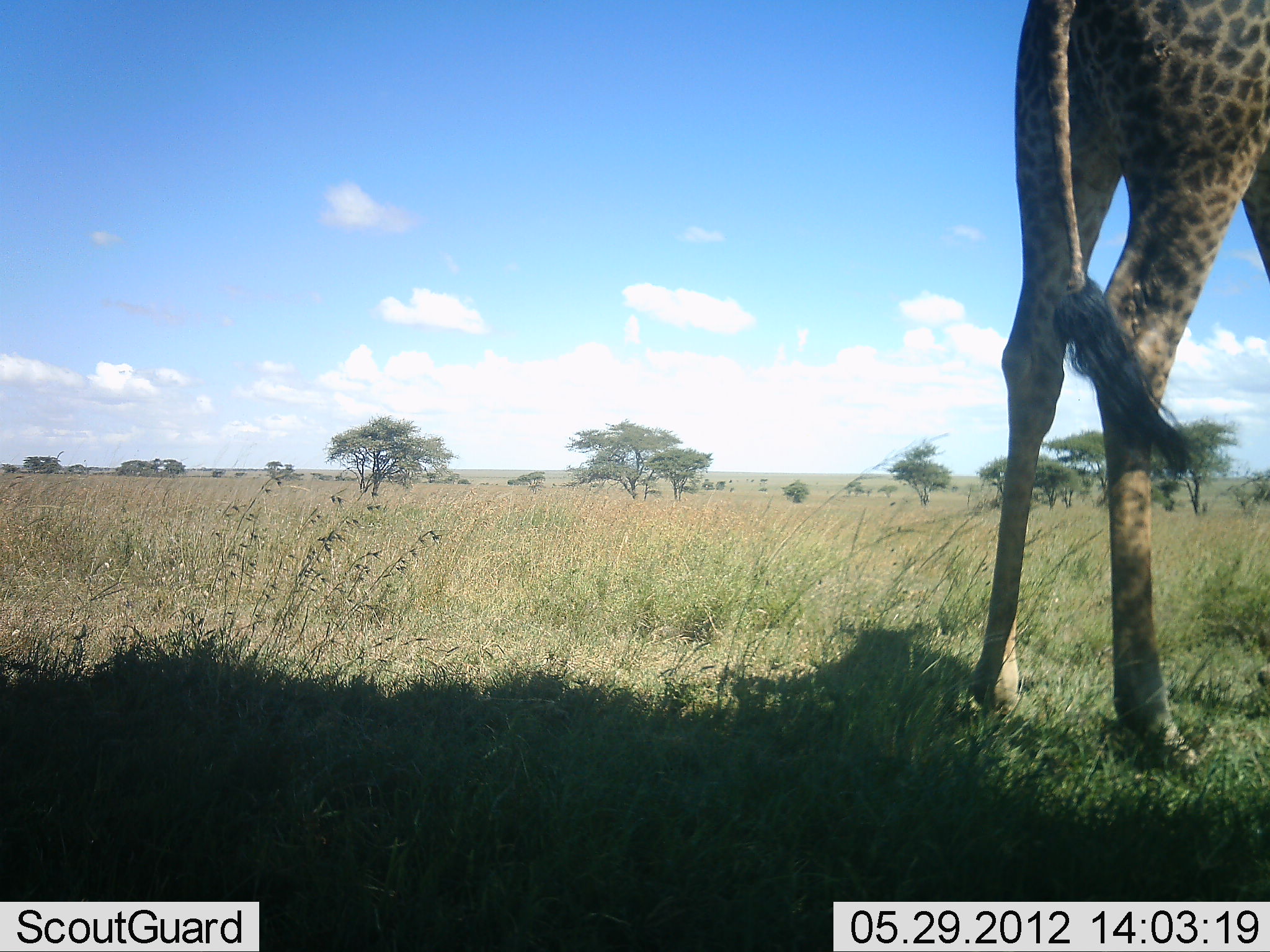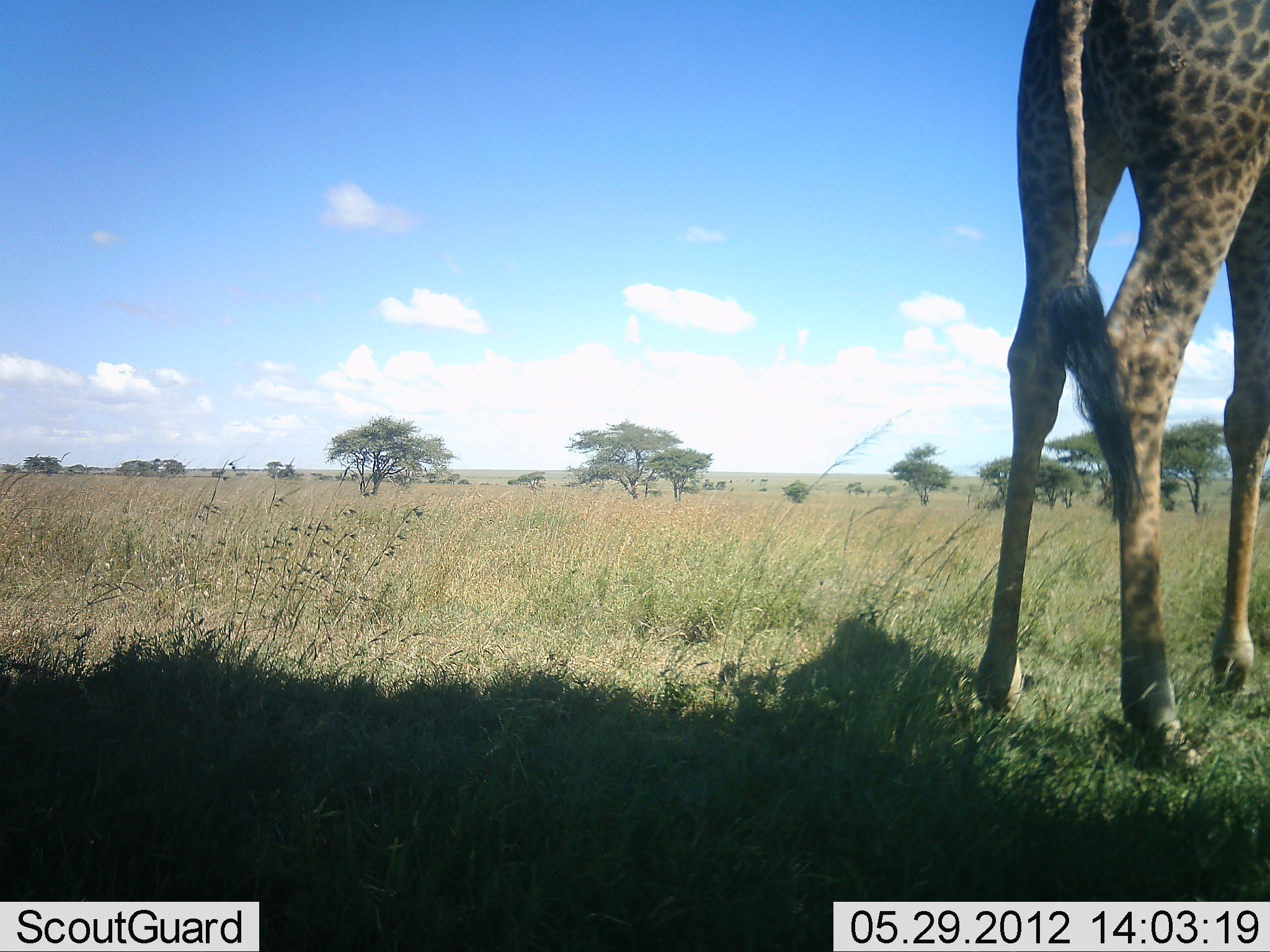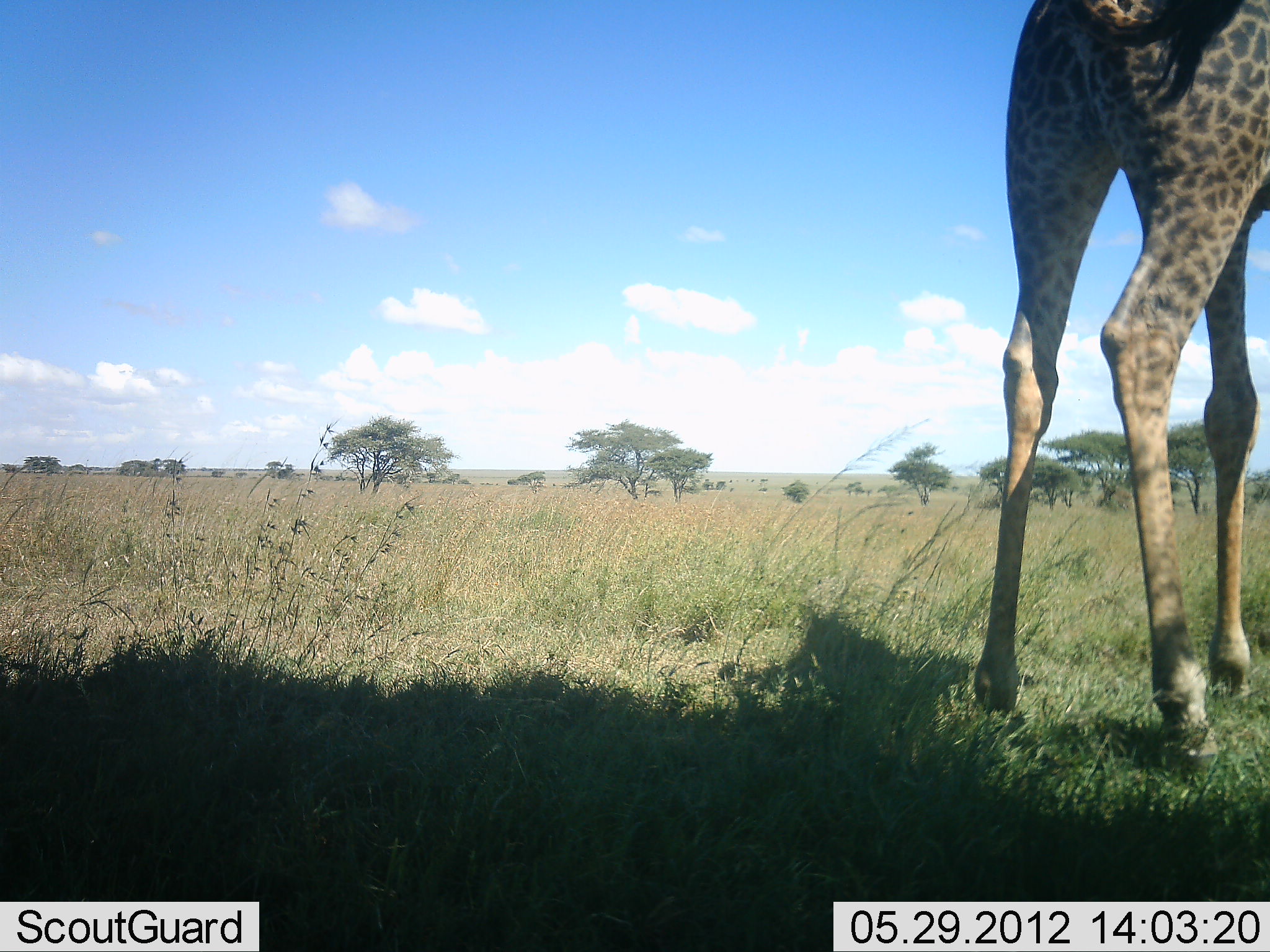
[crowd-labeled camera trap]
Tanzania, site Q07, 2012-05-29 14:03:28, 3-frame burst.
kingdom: Animalia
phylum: Chordata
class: Mammalia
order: Artiodactyla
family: Giraffidae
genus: Giraffa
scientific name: Giraffa camelopardalis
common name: giraffe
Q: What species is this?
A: Giraffe (Giraffa camelopardalis).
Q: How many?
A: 1.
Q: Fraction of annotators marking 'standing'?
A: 90%.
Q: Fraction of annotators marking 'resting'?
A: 0%.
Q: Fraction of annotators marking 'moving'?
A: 10%.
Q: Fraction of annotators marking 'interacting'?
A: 0%.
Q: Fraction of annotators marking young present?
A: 0%.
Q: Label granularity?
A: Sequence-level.